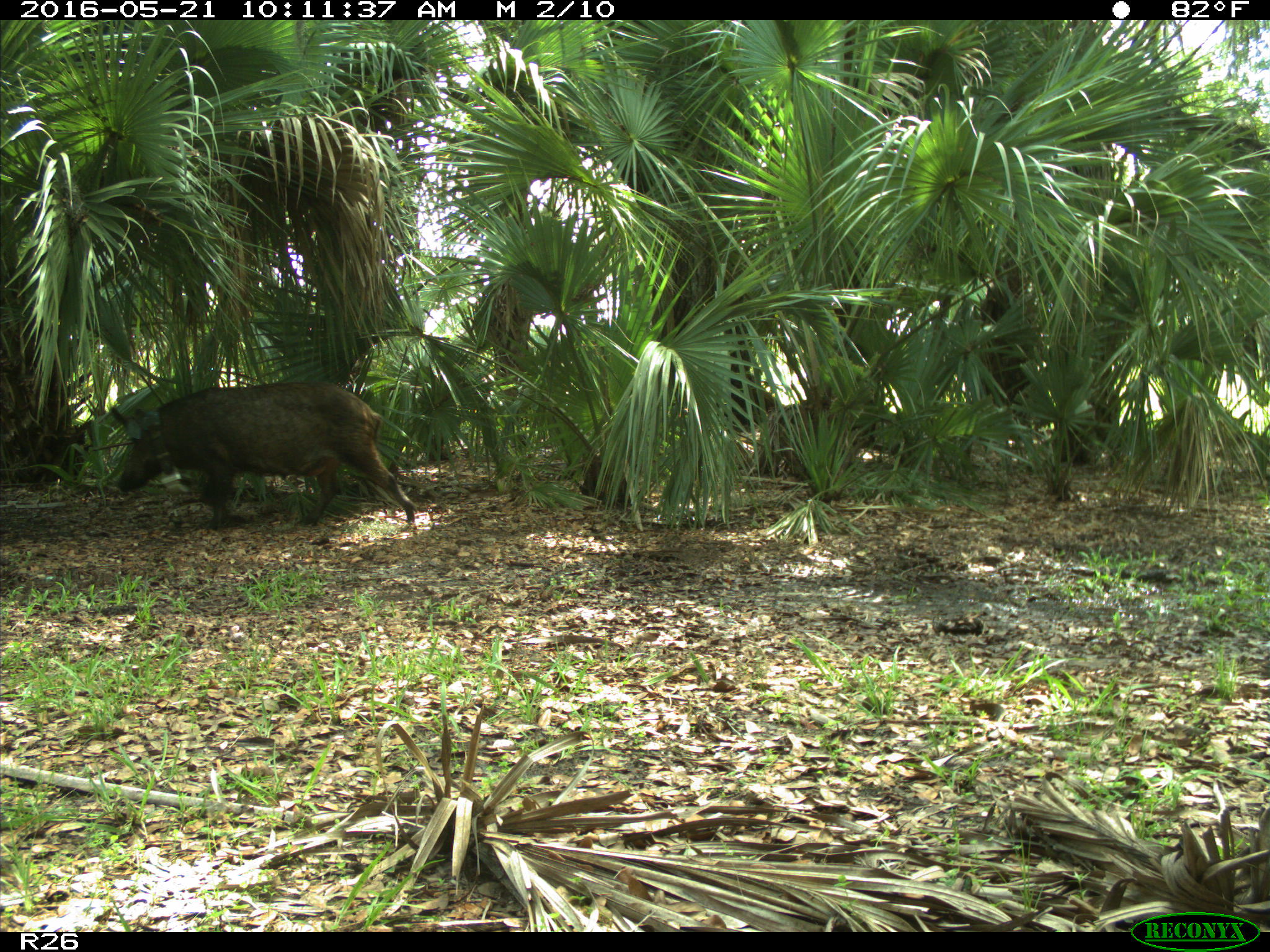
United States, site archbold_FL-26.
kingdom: Animalia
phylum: Chordata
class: Mammalia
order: Artiodactyla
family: Suidae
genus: Sus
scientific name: Sus scrofa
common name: wild boar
Sus scrofa (wild boar).